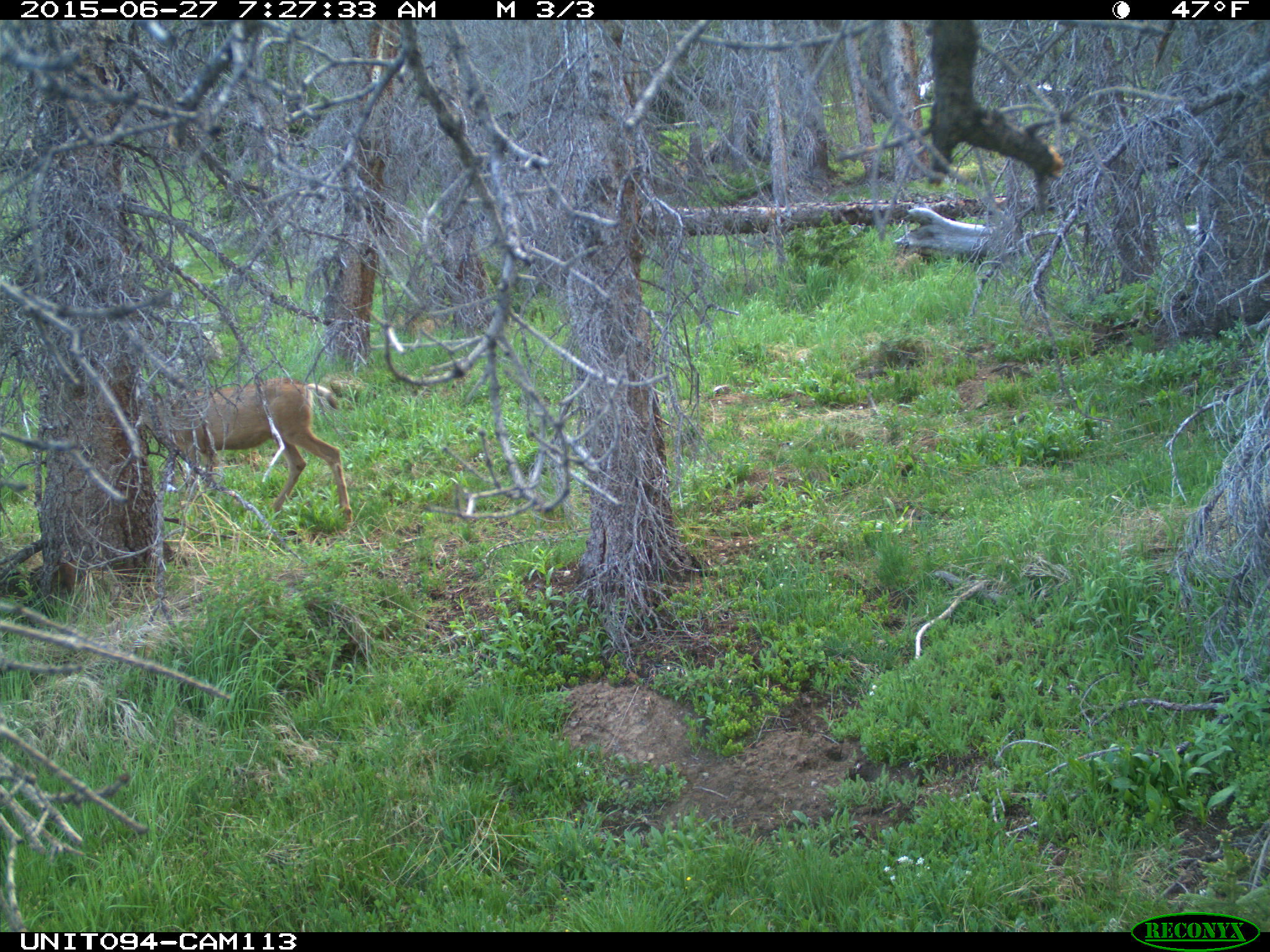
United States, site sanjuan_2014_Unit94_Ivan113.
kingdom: Animalia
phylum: Chordata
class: Mammalia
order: Artiodactyla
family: Cervidae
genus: Odocoileus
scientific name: Odocoileus hemionus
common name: mule deer